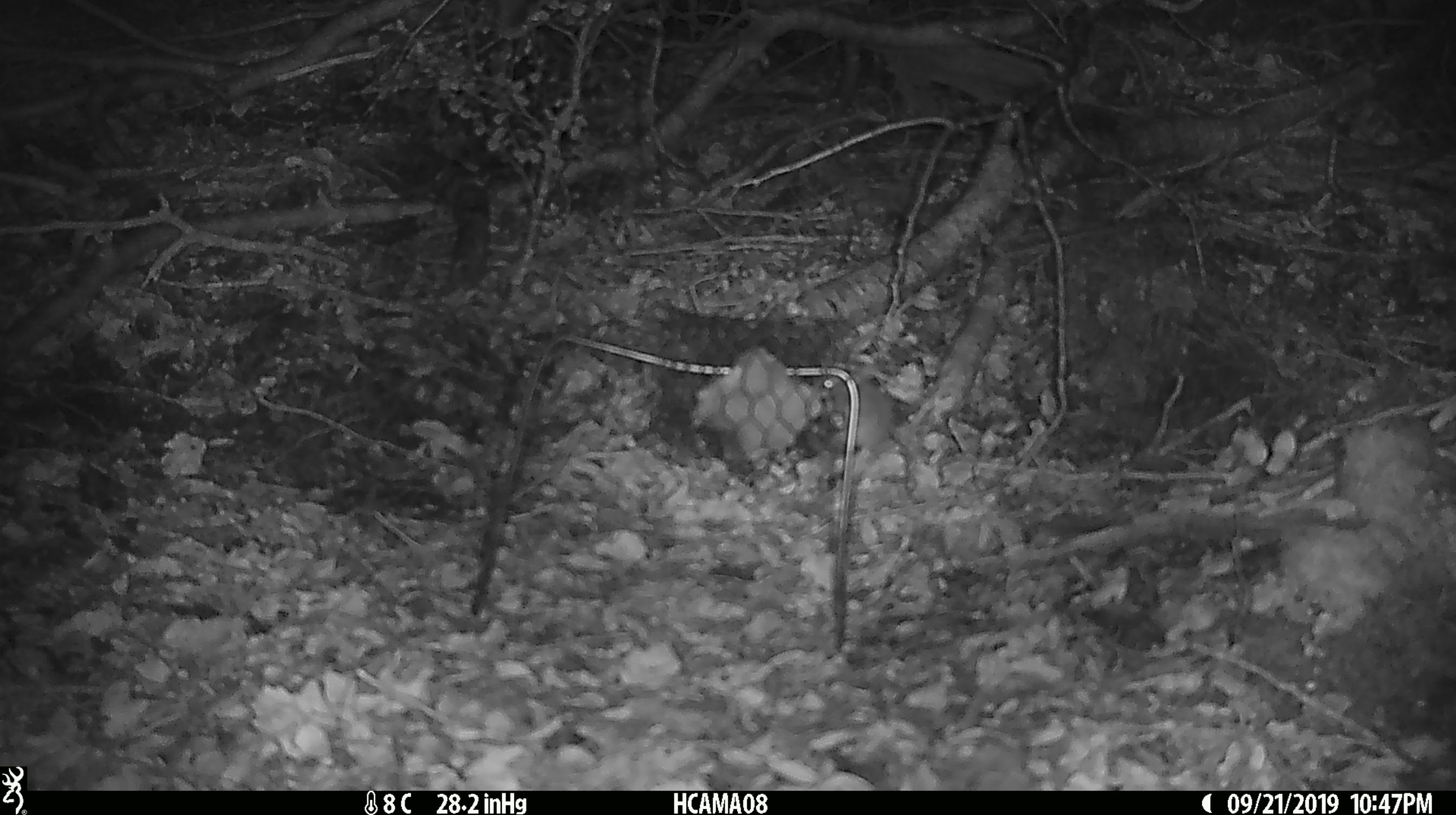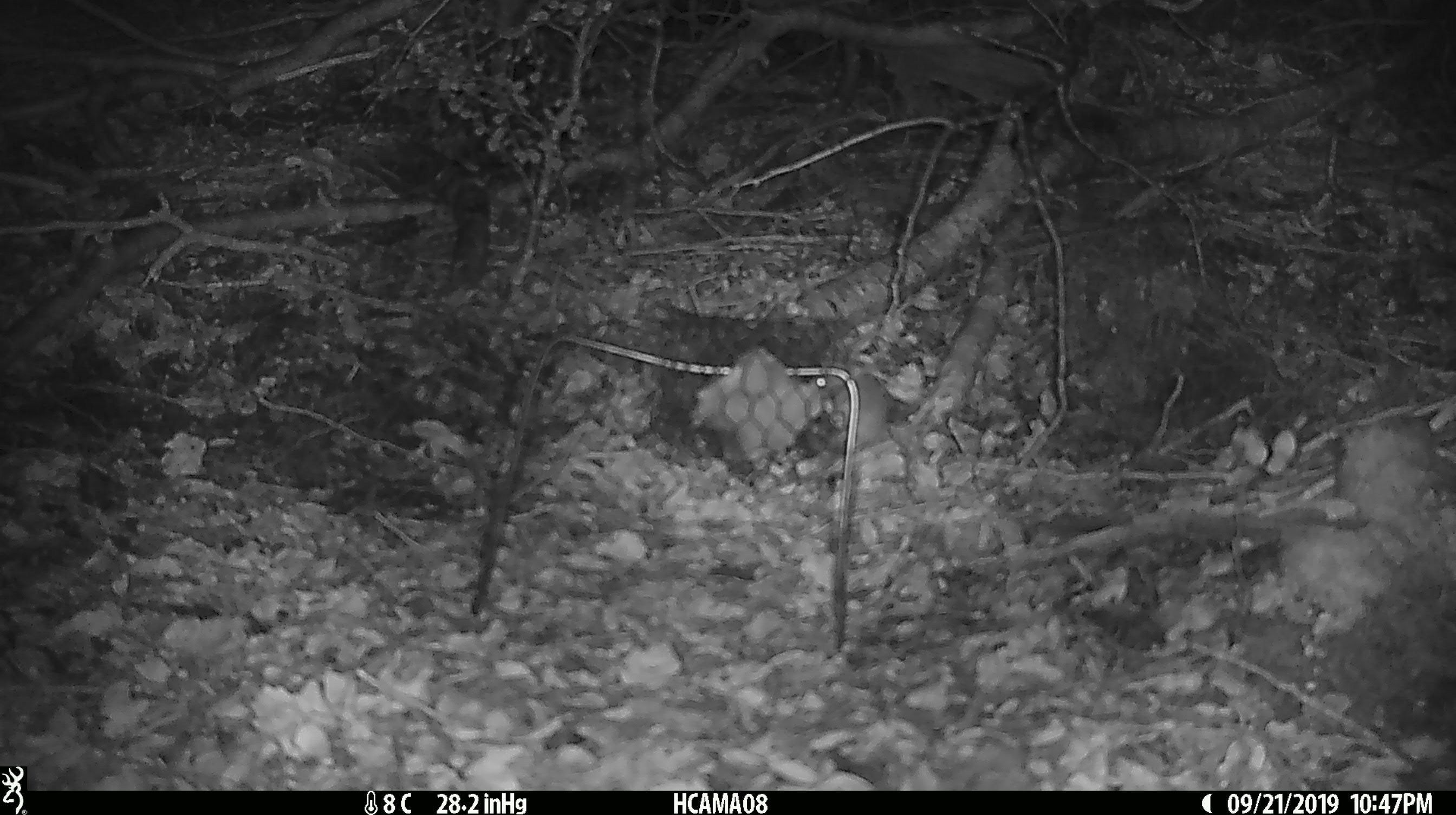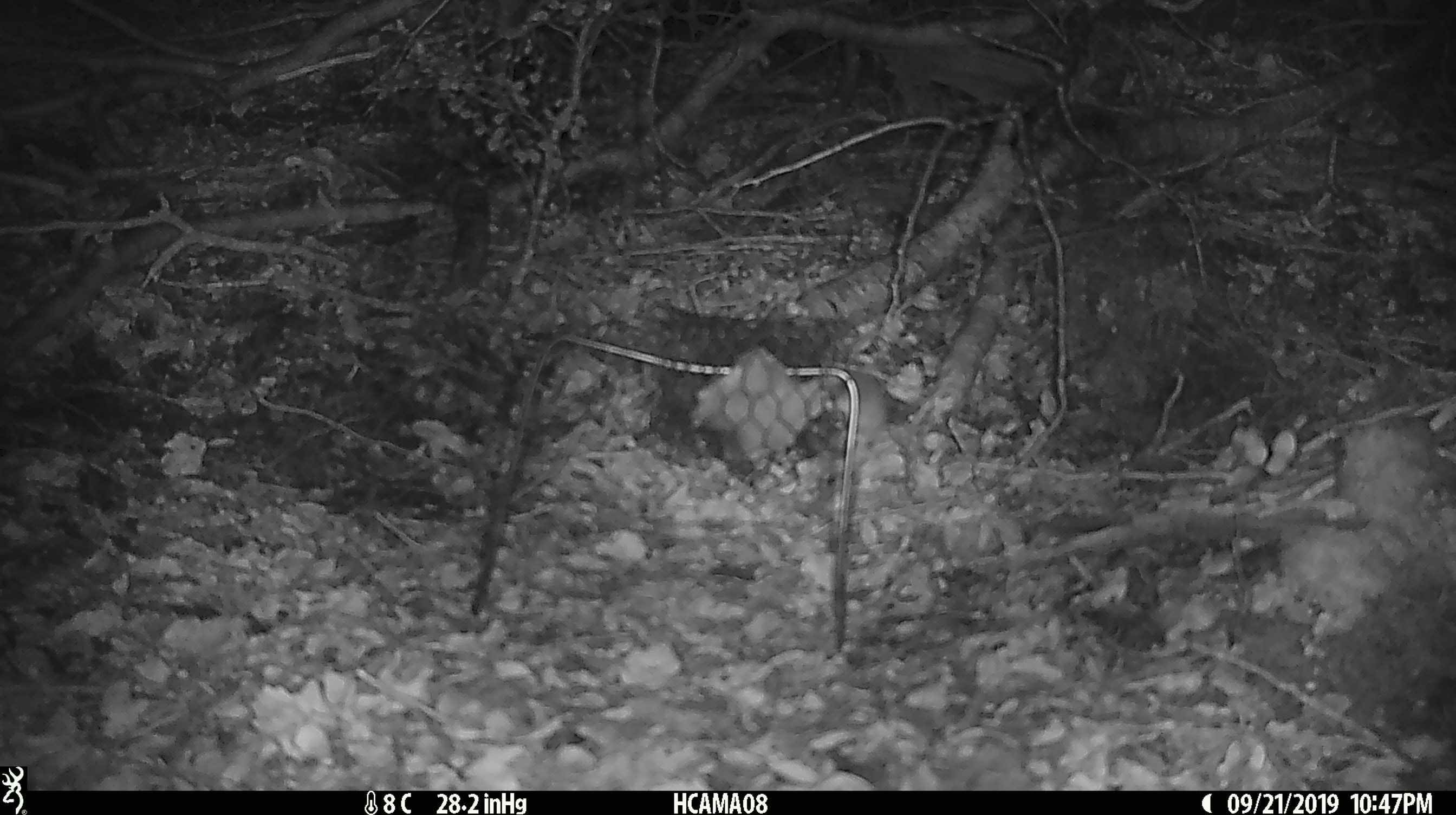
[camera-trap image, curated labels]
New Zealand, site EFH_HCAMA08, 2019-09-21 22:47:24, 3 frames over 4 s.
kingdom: Animalia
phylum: Chordata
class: Mammalia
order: Rodentia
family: Muridae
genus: Mus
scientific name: Mus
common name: mouse